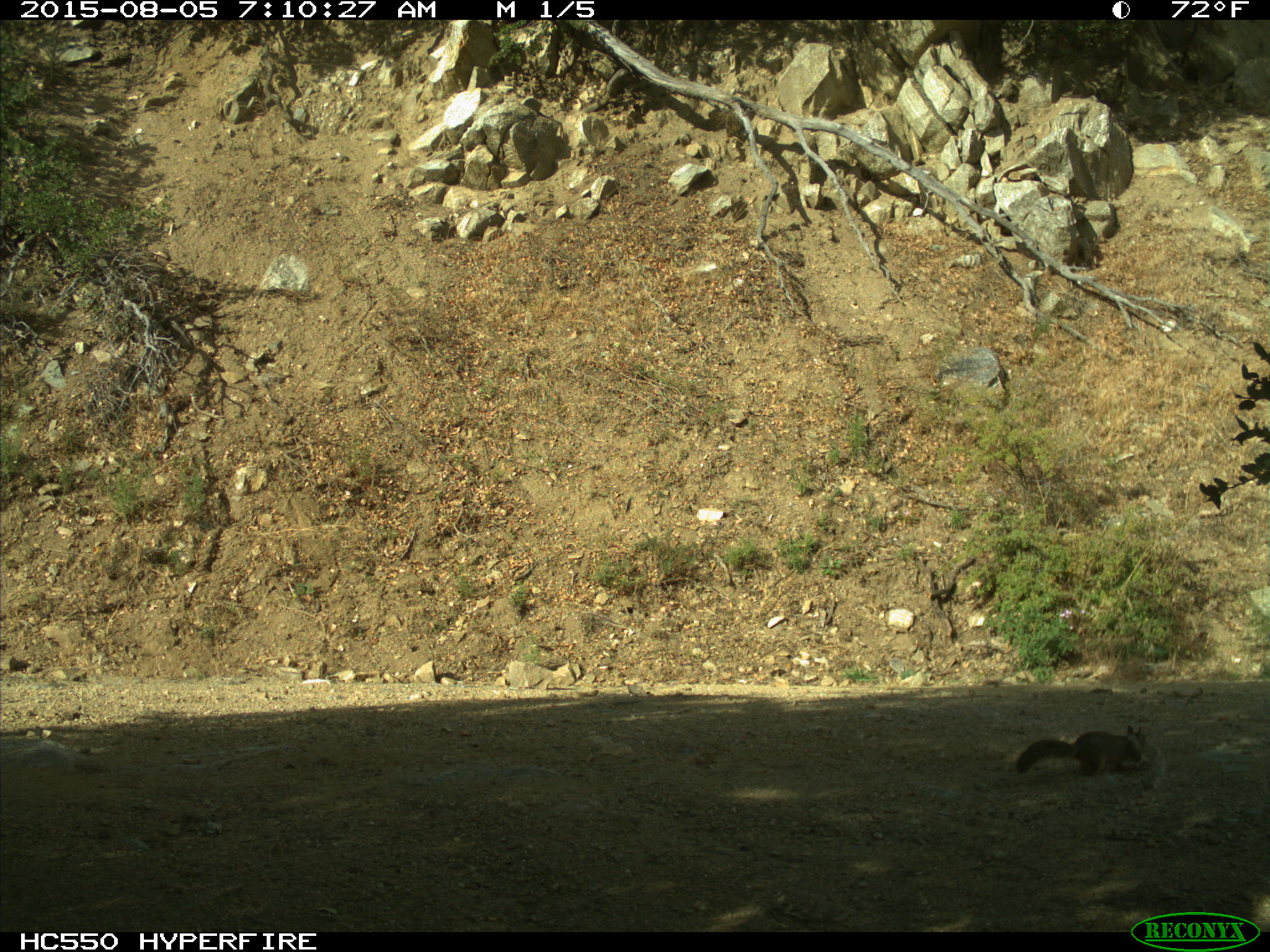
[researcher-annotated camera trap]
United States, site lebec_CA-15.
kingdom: Animalia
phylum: Chordata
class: Mammalia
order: Rodentia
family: Sciuridae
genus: Otospermophilus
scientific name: Otospermophilus beecheyi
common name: california ground squirrel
Otospermophilus beecheyi (california ground squirrel).